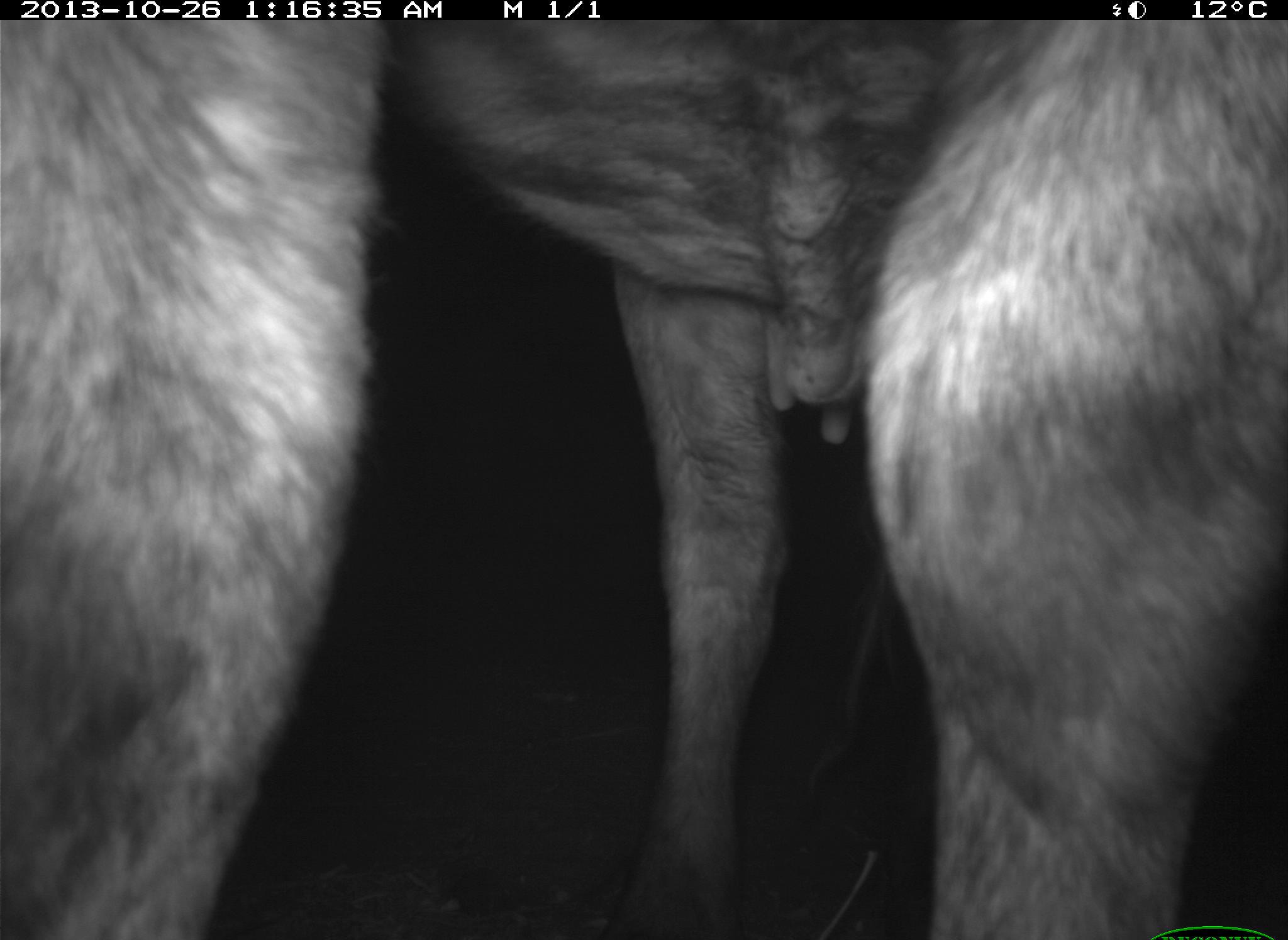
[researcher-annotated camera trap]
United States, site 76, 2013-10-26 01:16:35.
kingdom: Animalia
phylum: Chordata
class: Mammalia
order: Artiodactyla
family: Bovidae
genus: Bos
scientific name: Bos taurus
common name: cow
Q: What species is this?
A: Cow (Bos taurus).